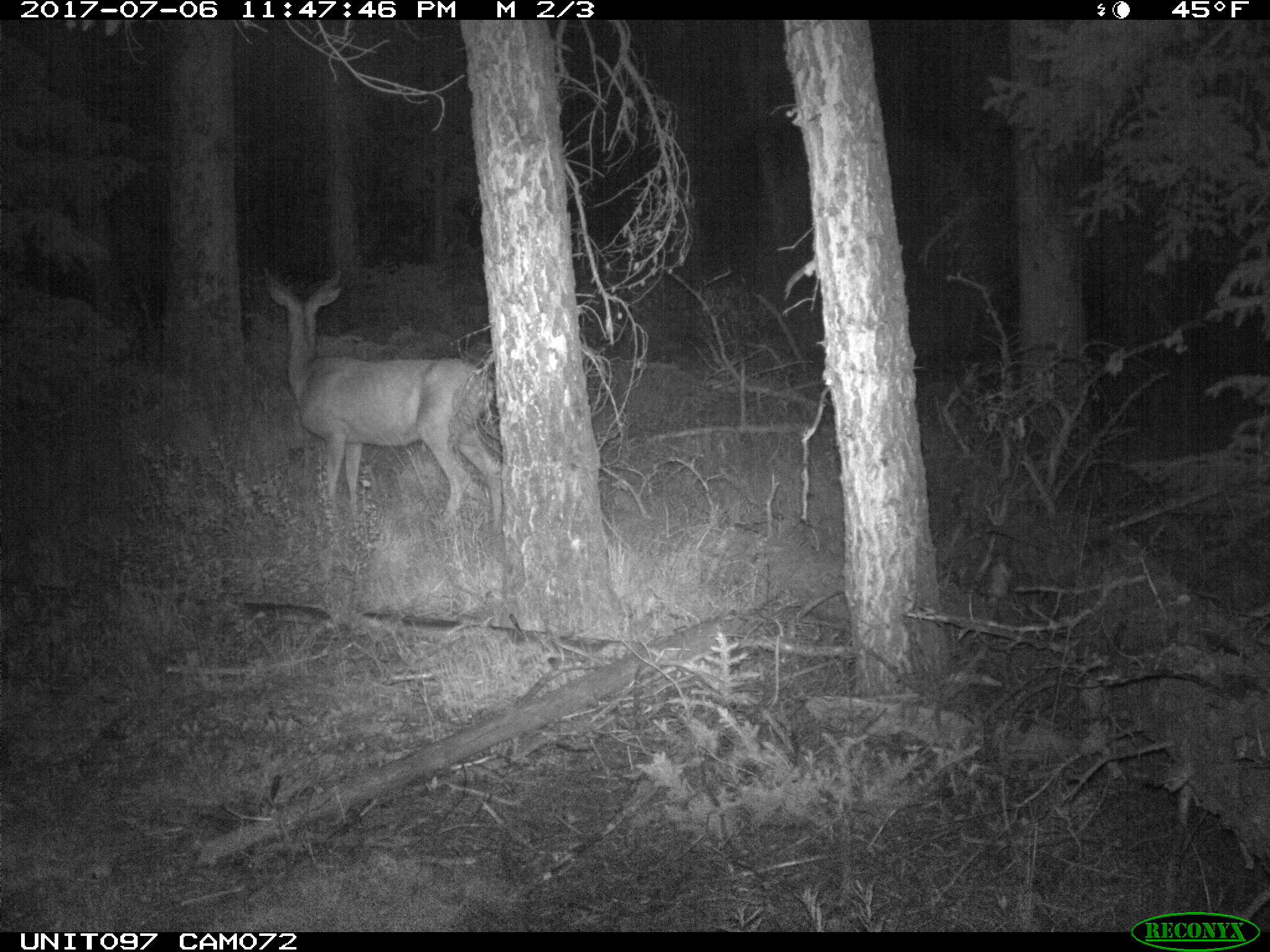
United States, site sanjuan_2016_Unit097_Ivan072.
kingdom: Animalia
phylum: Chordata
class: Mammalia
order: Artiodactyla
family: Cervidae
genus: Odocoileus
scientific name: Odocoileus hemionus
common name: mule deer